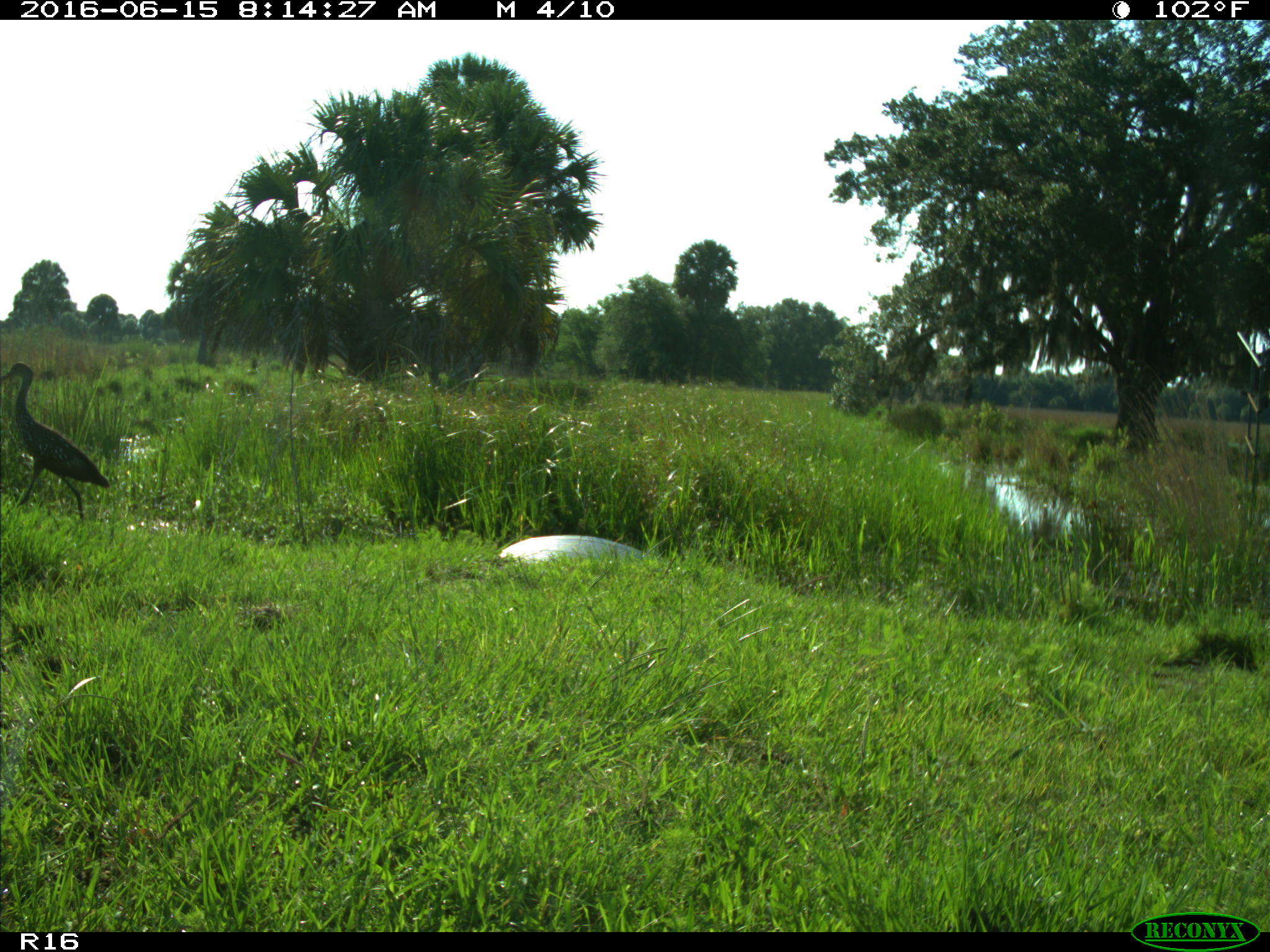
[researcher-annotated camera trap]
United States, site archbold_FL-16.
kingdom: Animalia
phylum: Chordata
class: Aves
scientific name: Aves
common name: birds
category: unidentified bird